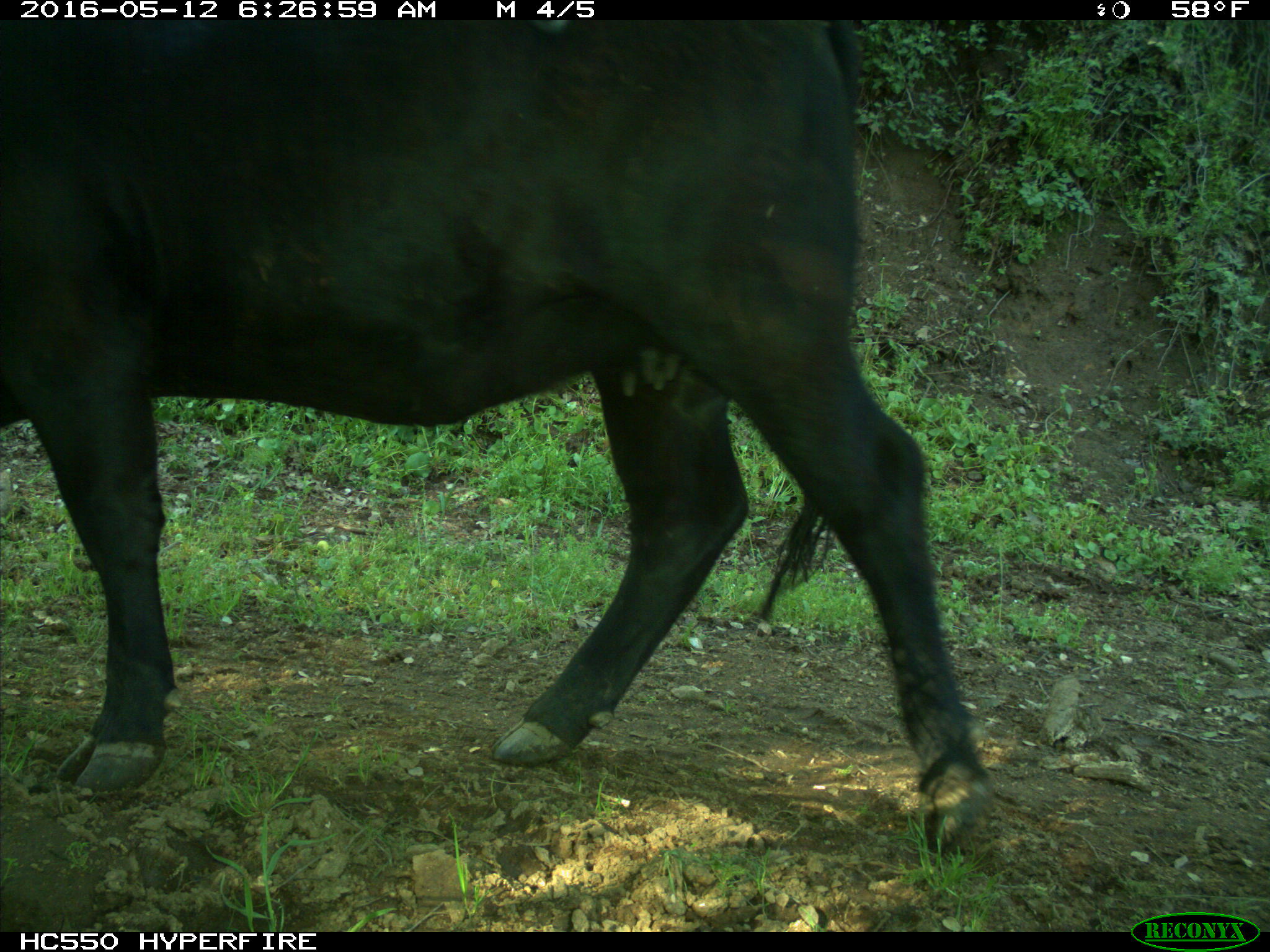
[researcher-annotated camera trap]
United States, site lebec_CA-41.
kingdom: Animalia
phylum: Chordata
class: Mammalia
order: Artiodactyla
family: Bovidae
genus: Bos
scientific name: Bos taurus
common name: domestic cow